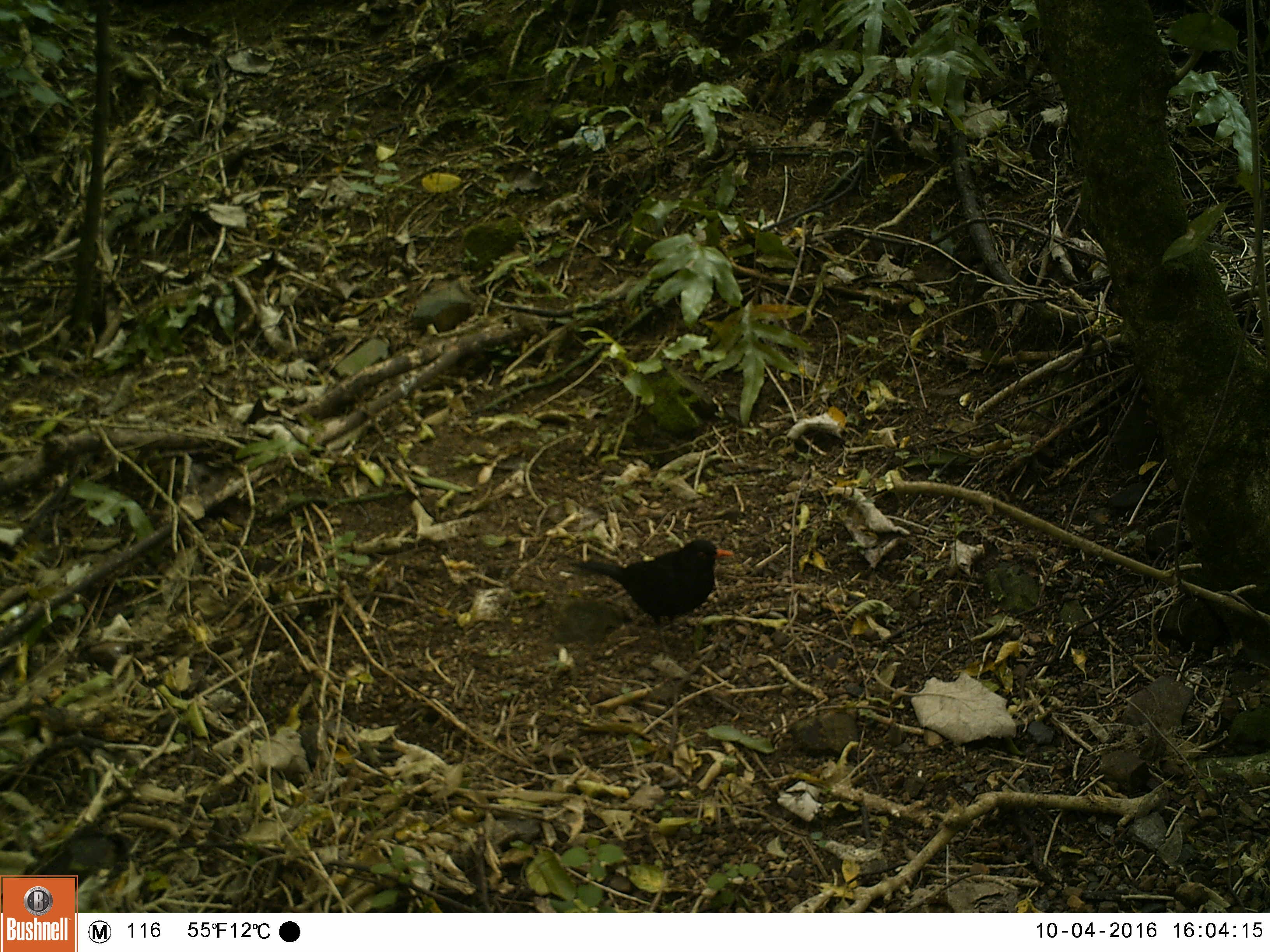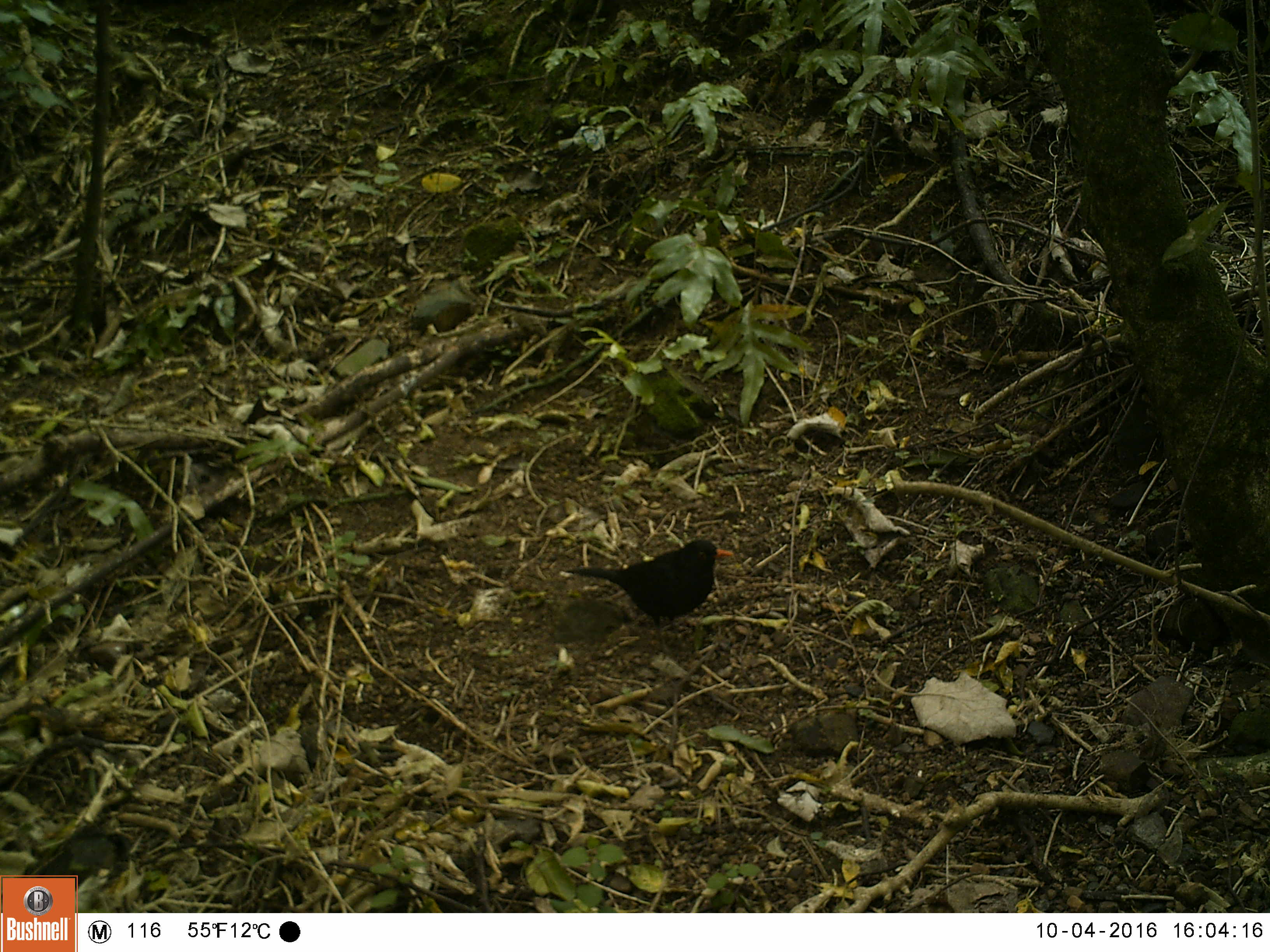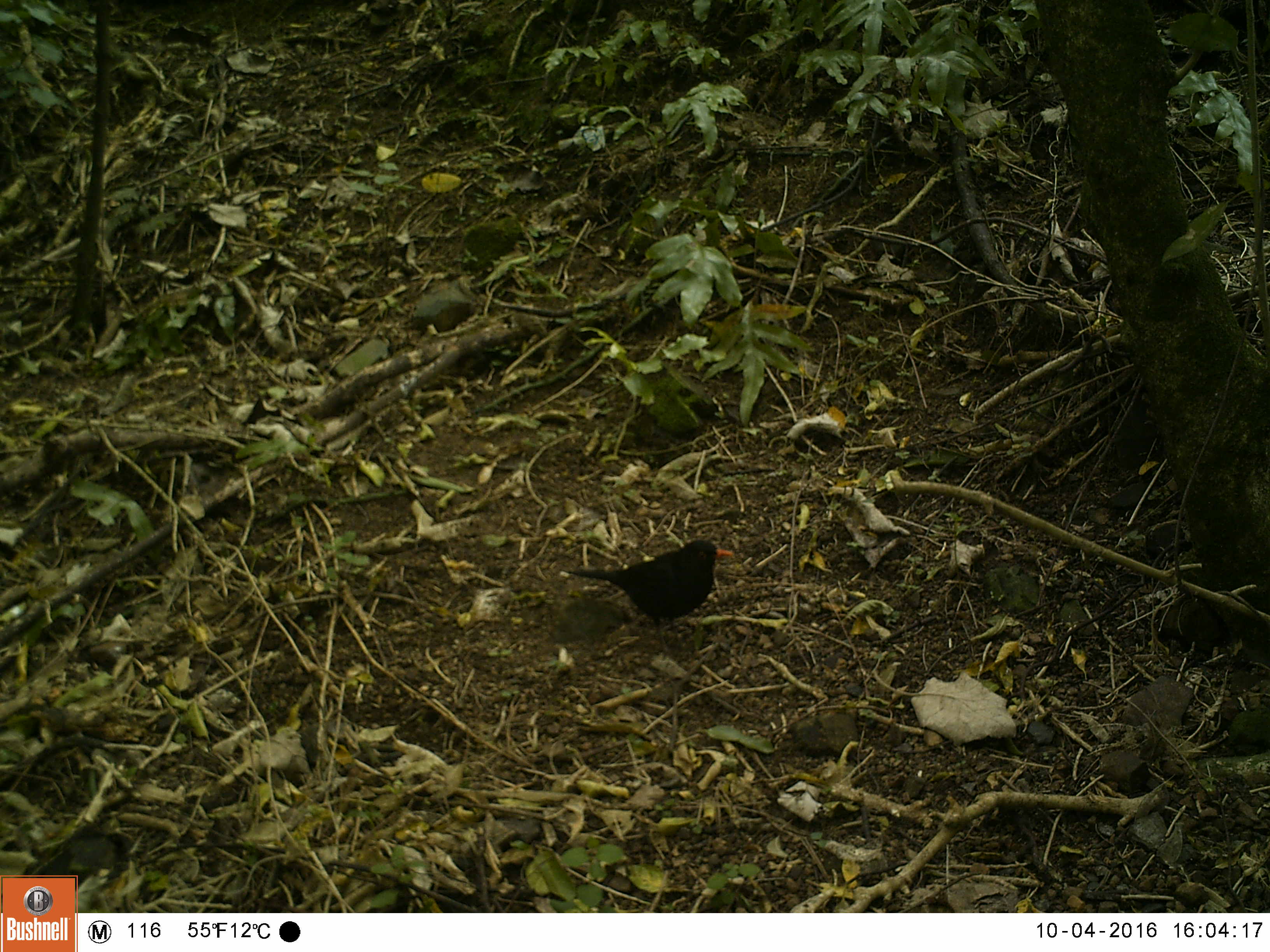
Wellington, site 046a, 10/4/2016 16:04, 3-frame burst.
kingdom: Animalia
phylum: Chordata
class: Aves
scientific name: Aves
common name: bird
Bird (Aves).